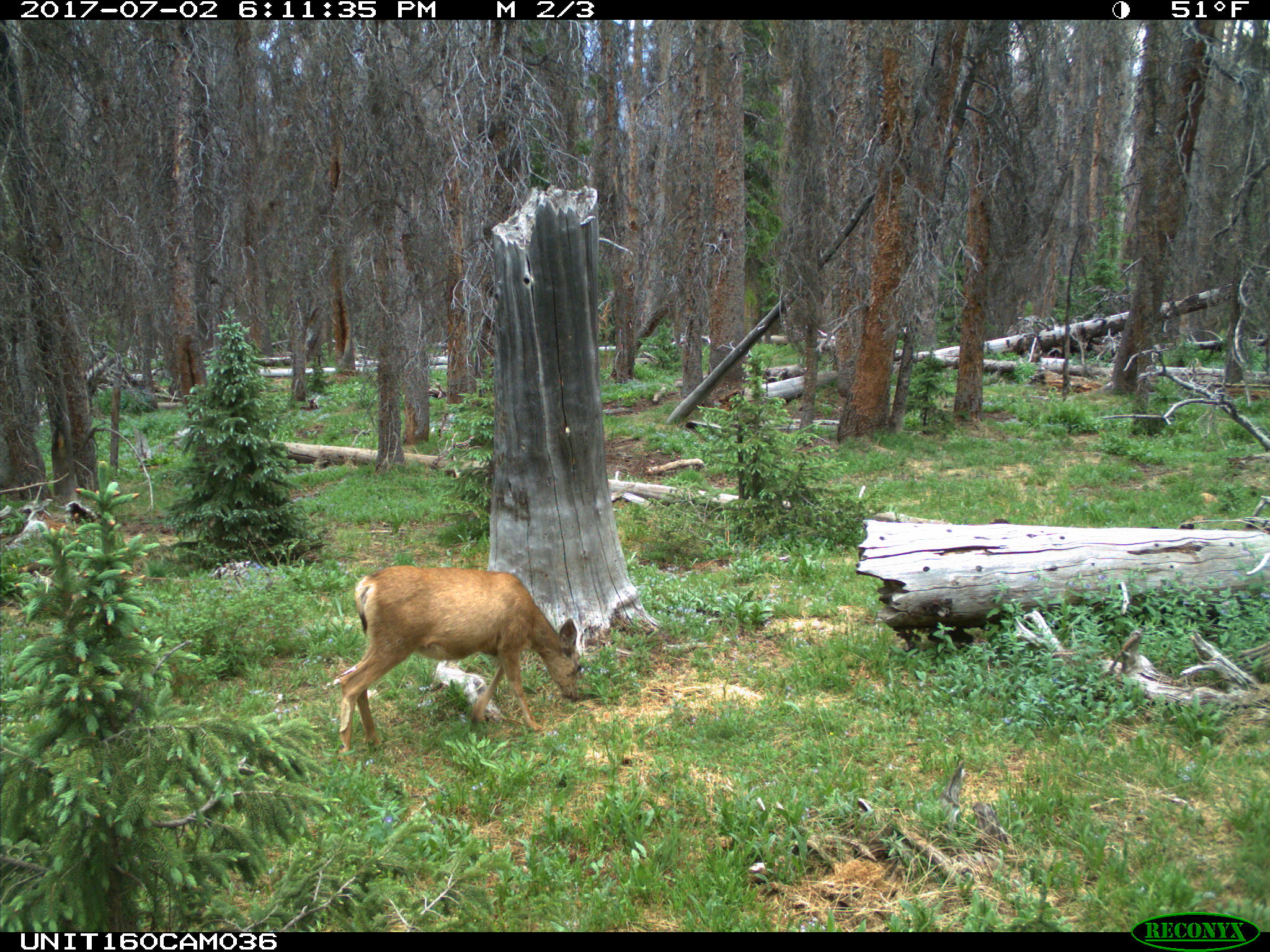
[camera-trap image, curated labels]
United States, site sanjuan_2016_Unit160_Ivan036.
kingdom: Animalia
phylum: Chordata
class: Mammalia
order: Artiodactyla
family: Cervidae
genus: Odocoileus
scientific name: Odocoileus hemionus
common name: mule deer